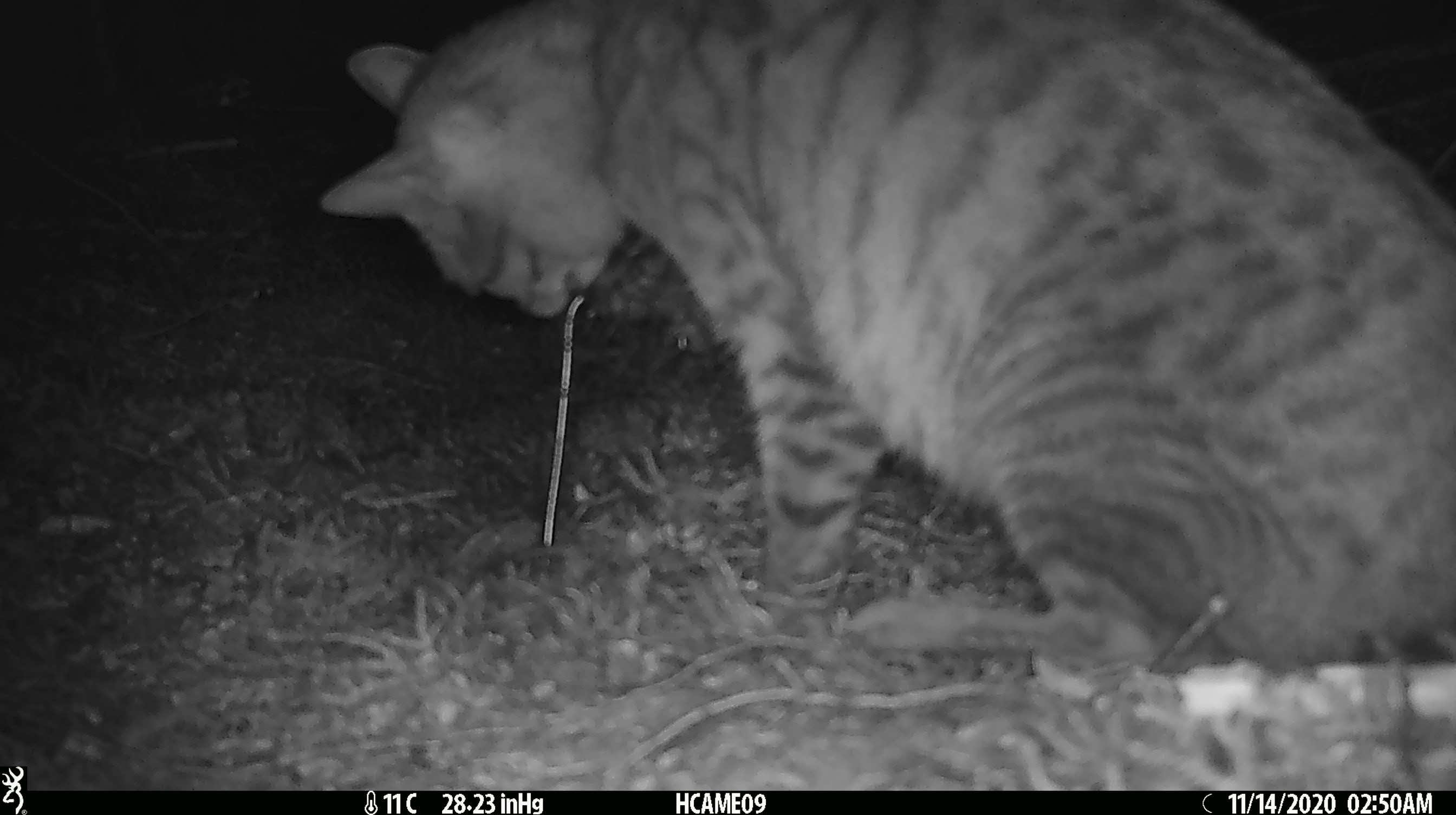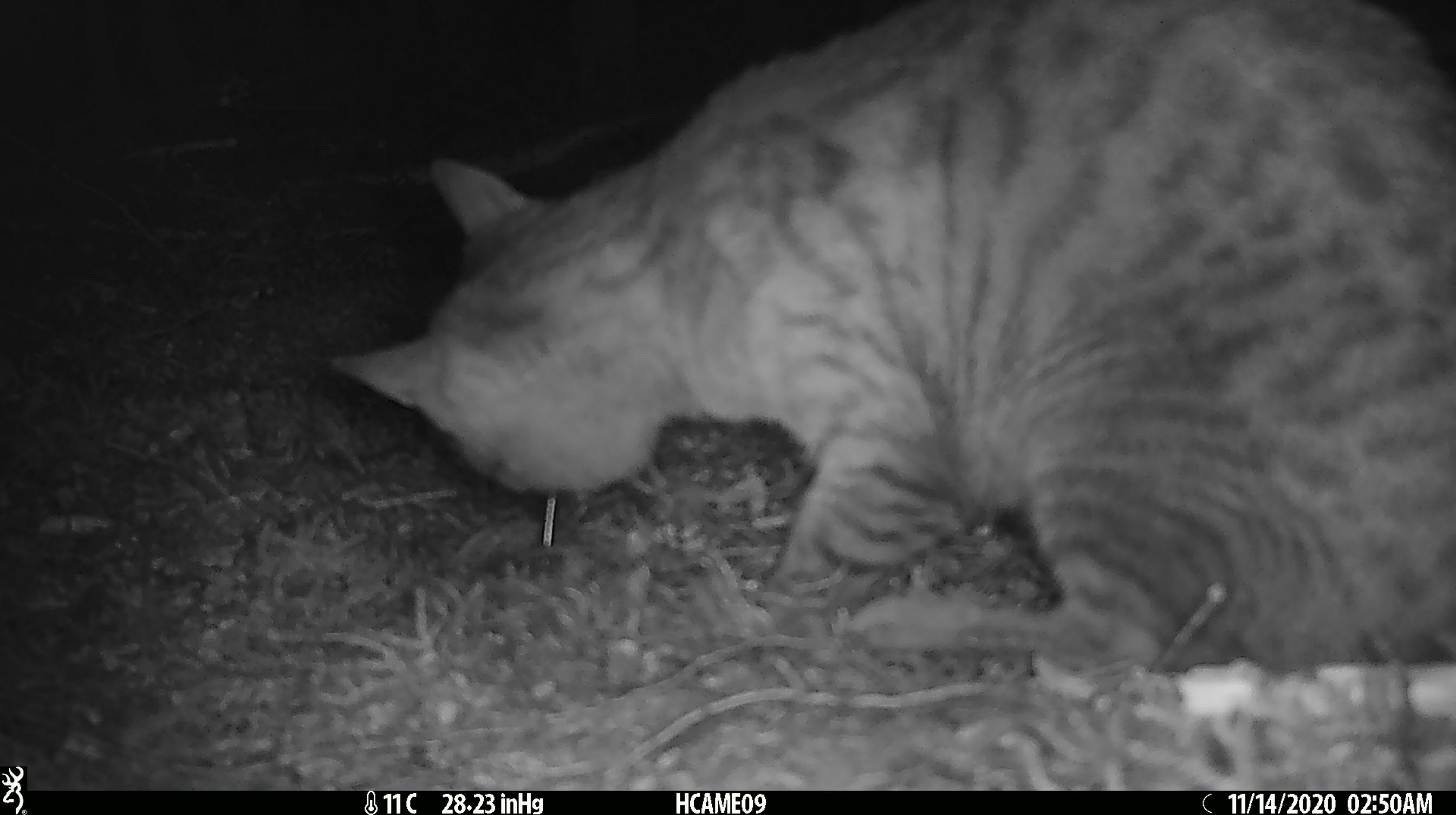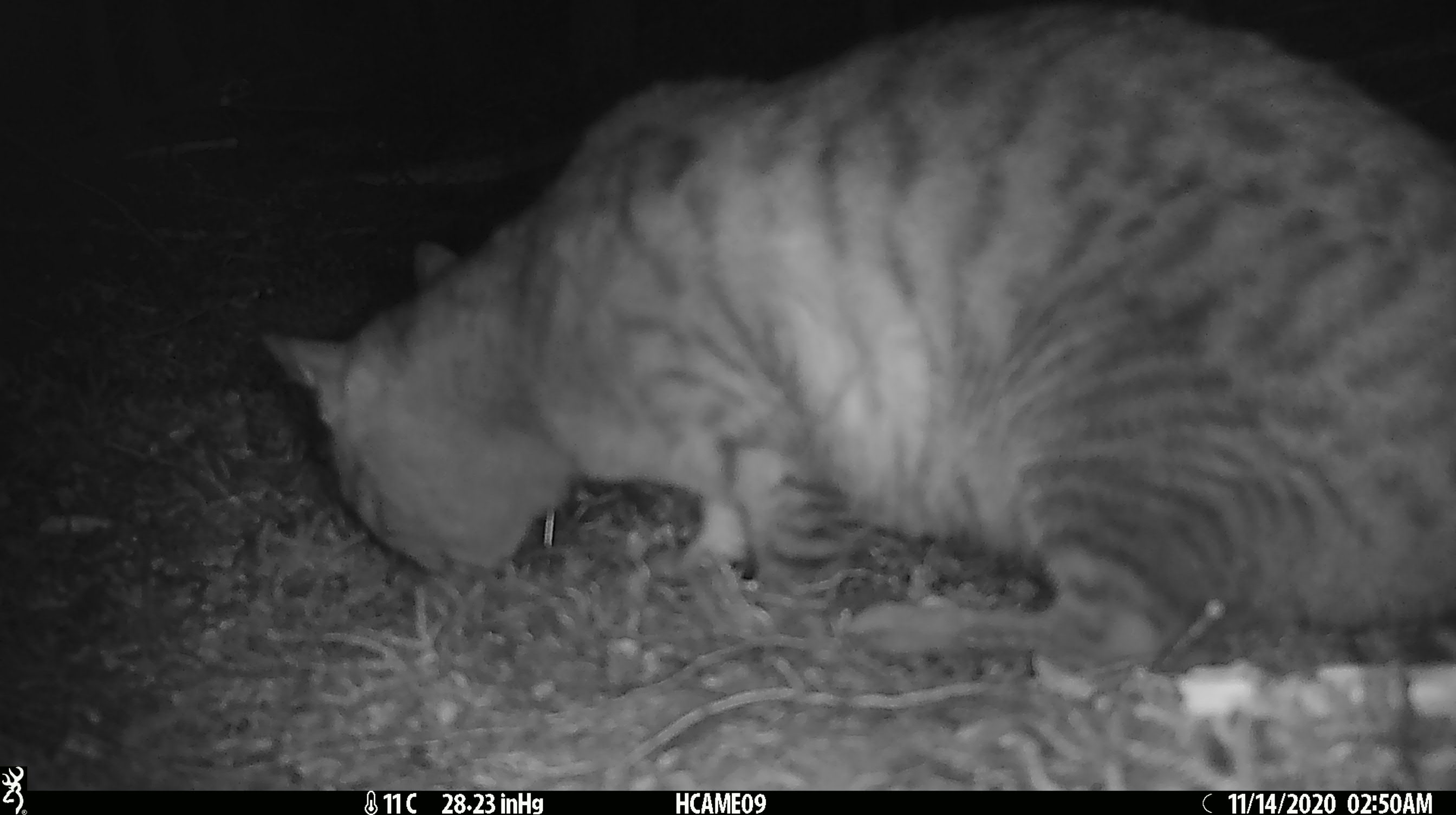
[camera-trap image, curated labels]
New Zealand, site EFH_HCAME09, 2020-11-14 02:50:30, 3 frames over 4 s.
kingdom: Animalia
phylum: Chordata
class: Mammalia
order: Carnivora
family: Felidae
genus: Felis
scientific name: Felis catus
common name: domestic cat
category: cat